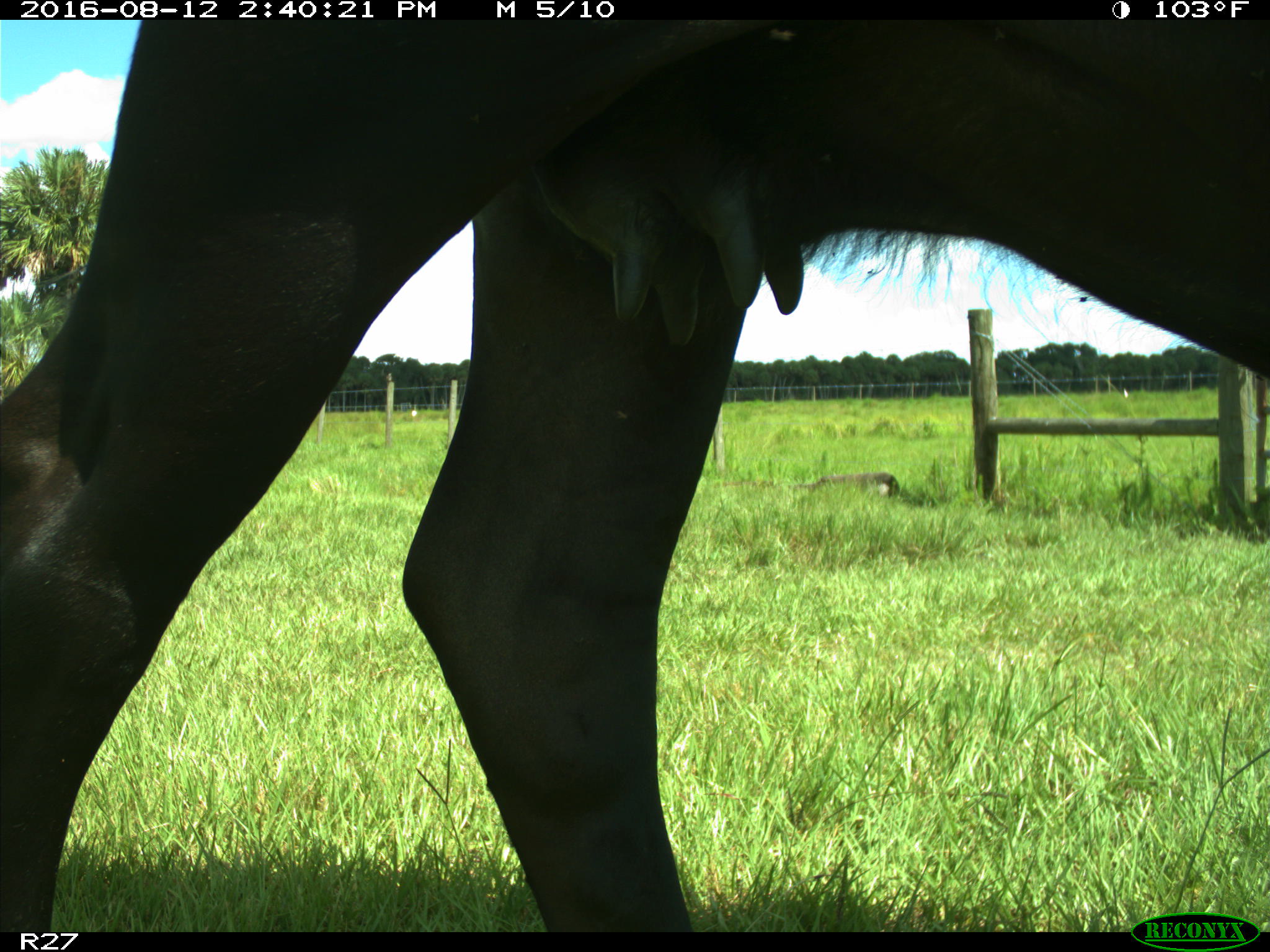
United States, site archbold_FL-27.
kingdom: Animalia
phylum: Chordata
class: Mammalia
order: Artiodactyla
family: Bovidae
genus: Bos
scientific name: Bos taurus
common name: domestic cow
Bos taurus (domestic cow).